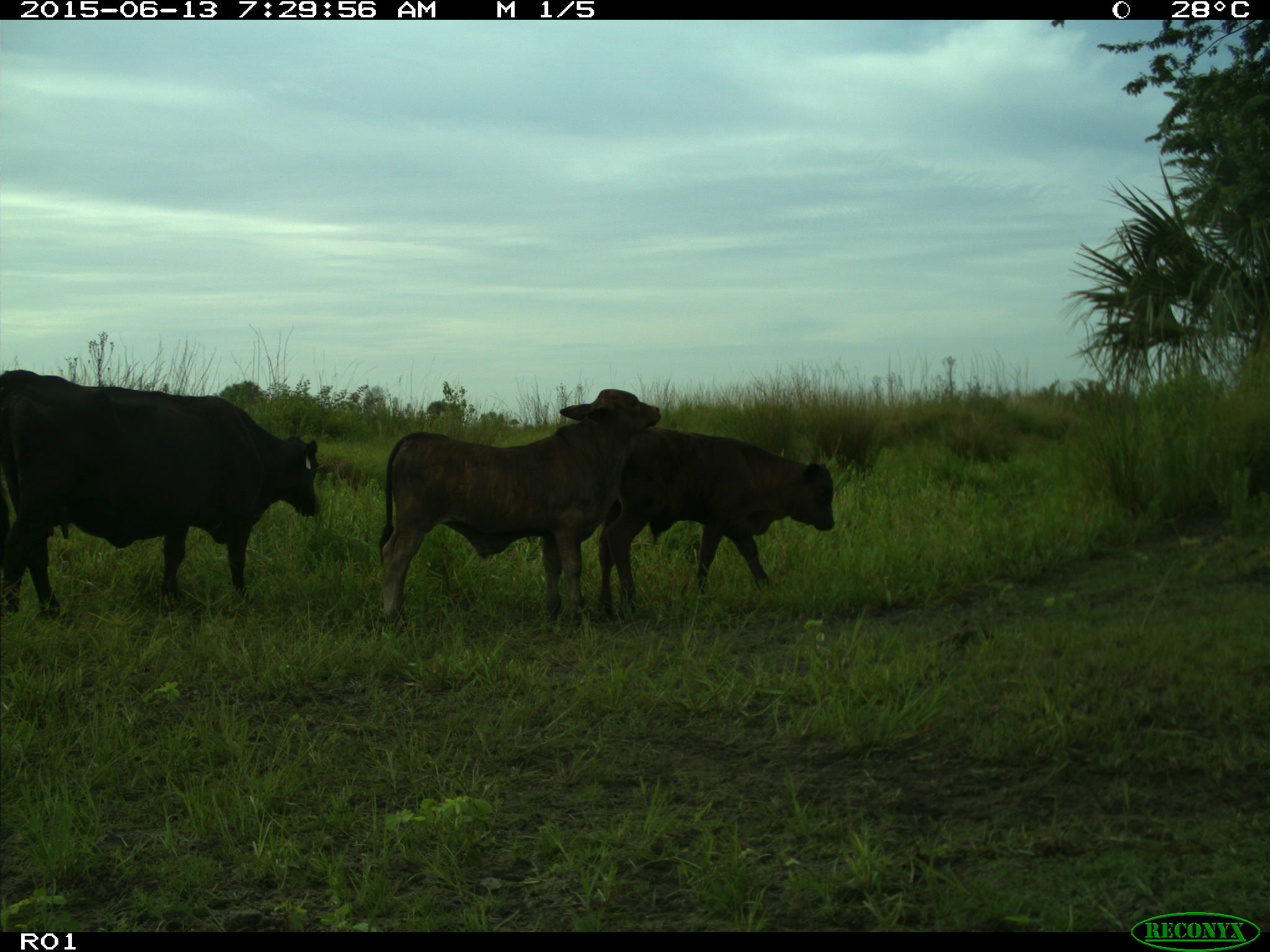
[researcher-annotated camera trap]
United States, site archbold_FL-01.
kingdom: Animalia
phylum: Chordata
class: Mammalia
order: Artiodactyla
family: Bovidae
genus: Bos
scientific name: Bos taurus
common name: domestic cow